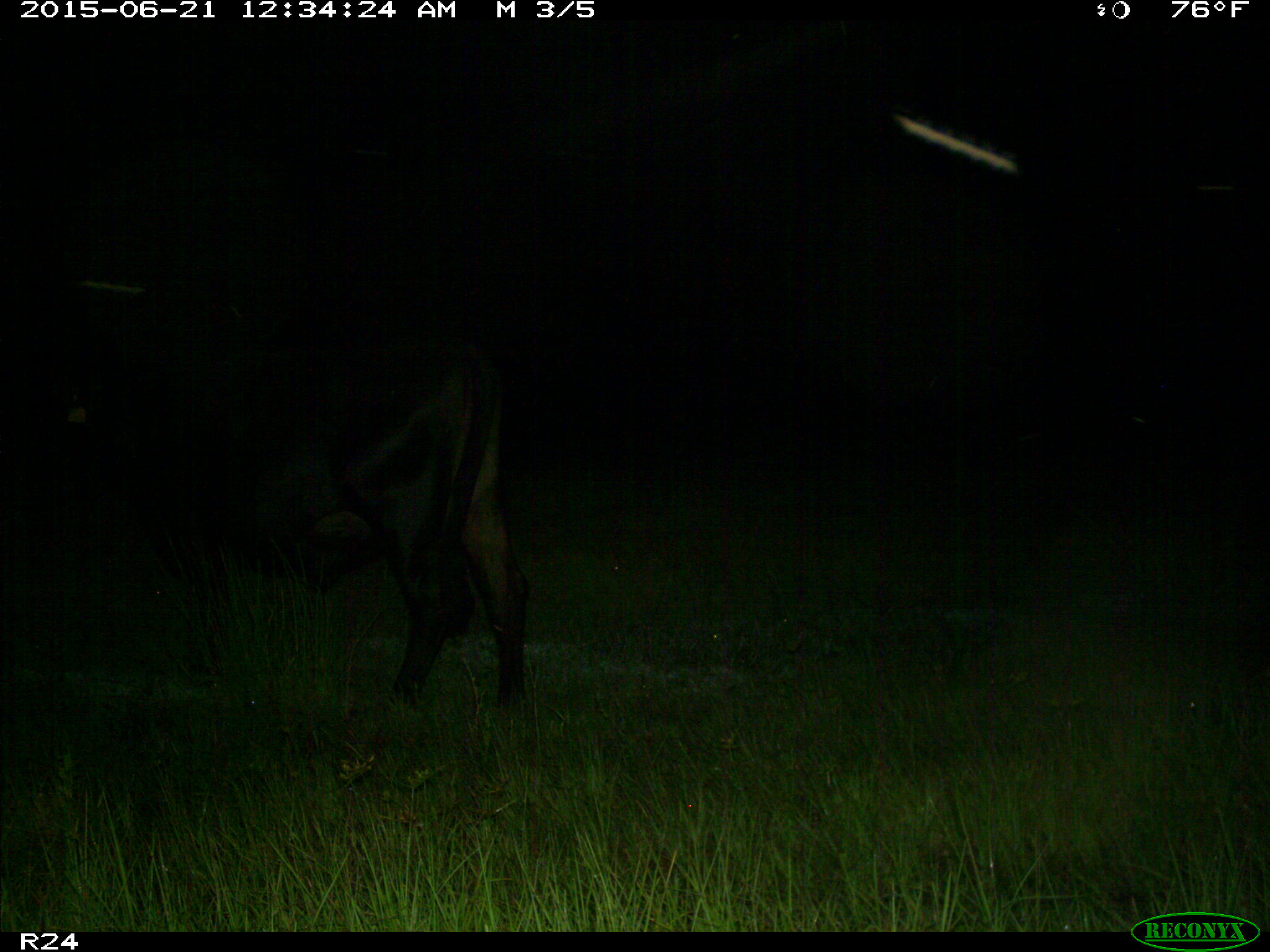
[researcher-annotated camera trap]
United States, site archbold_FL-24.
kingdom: Animalia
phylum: Chordata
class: Mammalia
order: Artiodactyla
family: Bovidae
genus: Bos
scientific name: Bos taurus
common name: domestic cow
Bos taurus (domestic cow).